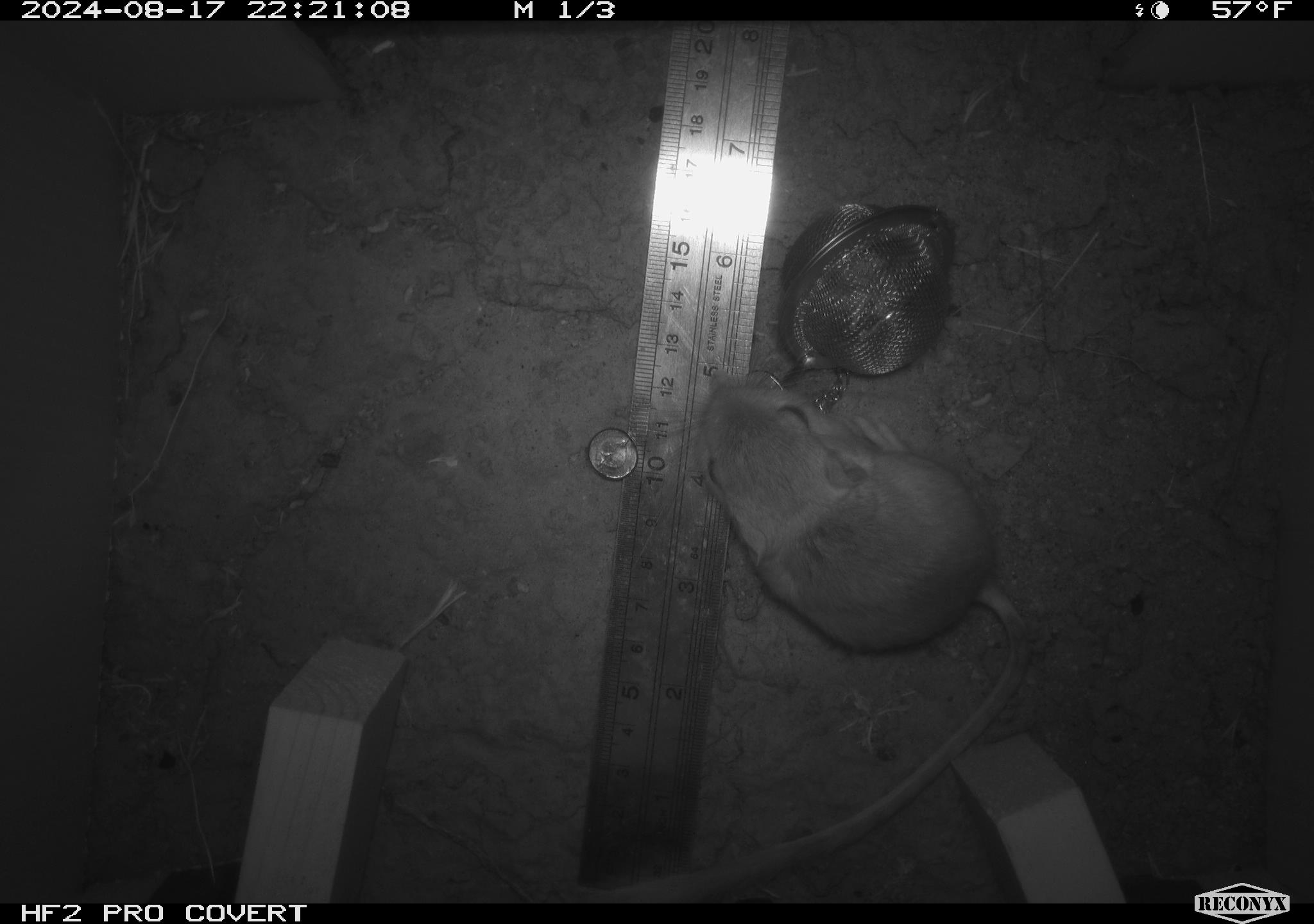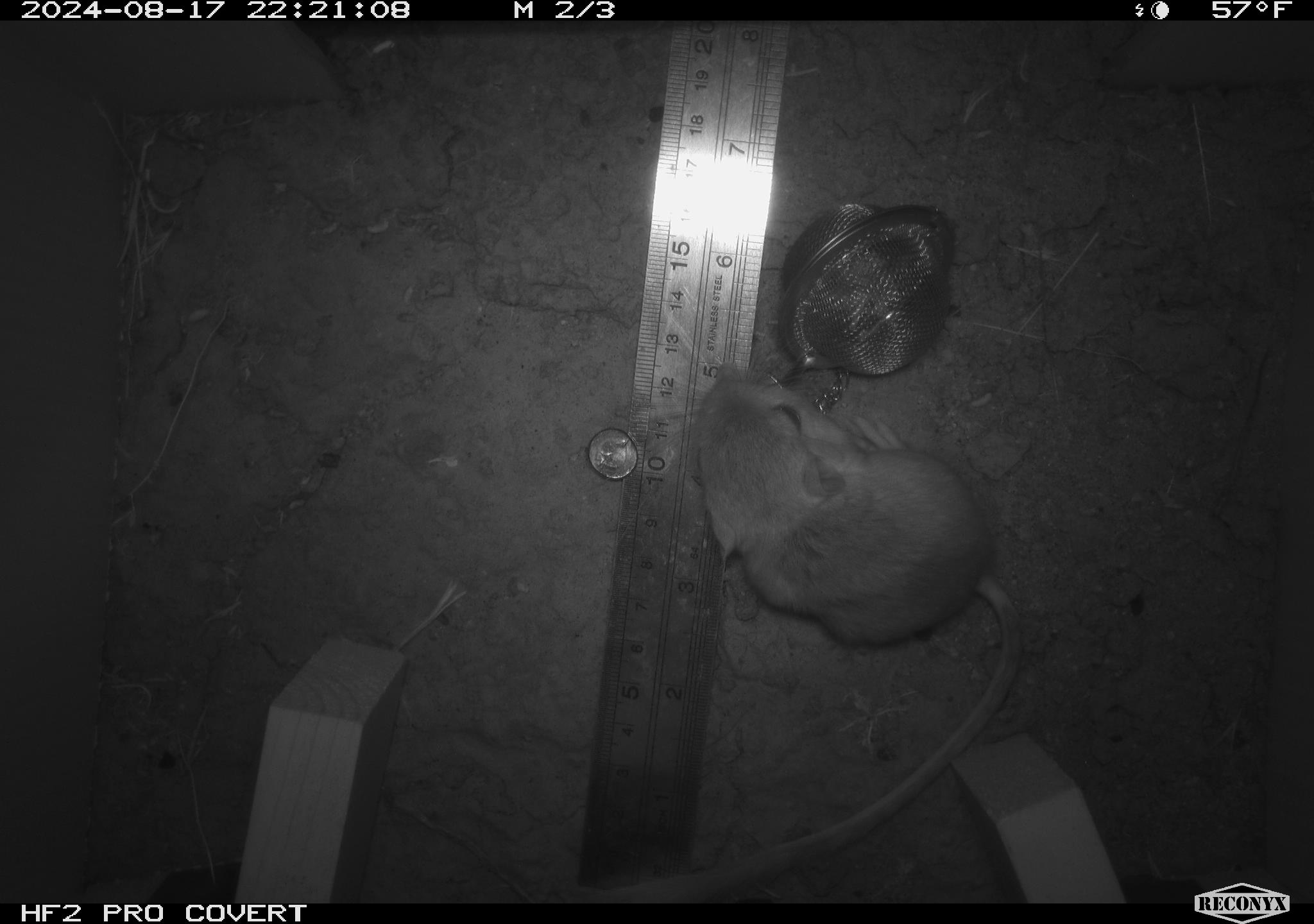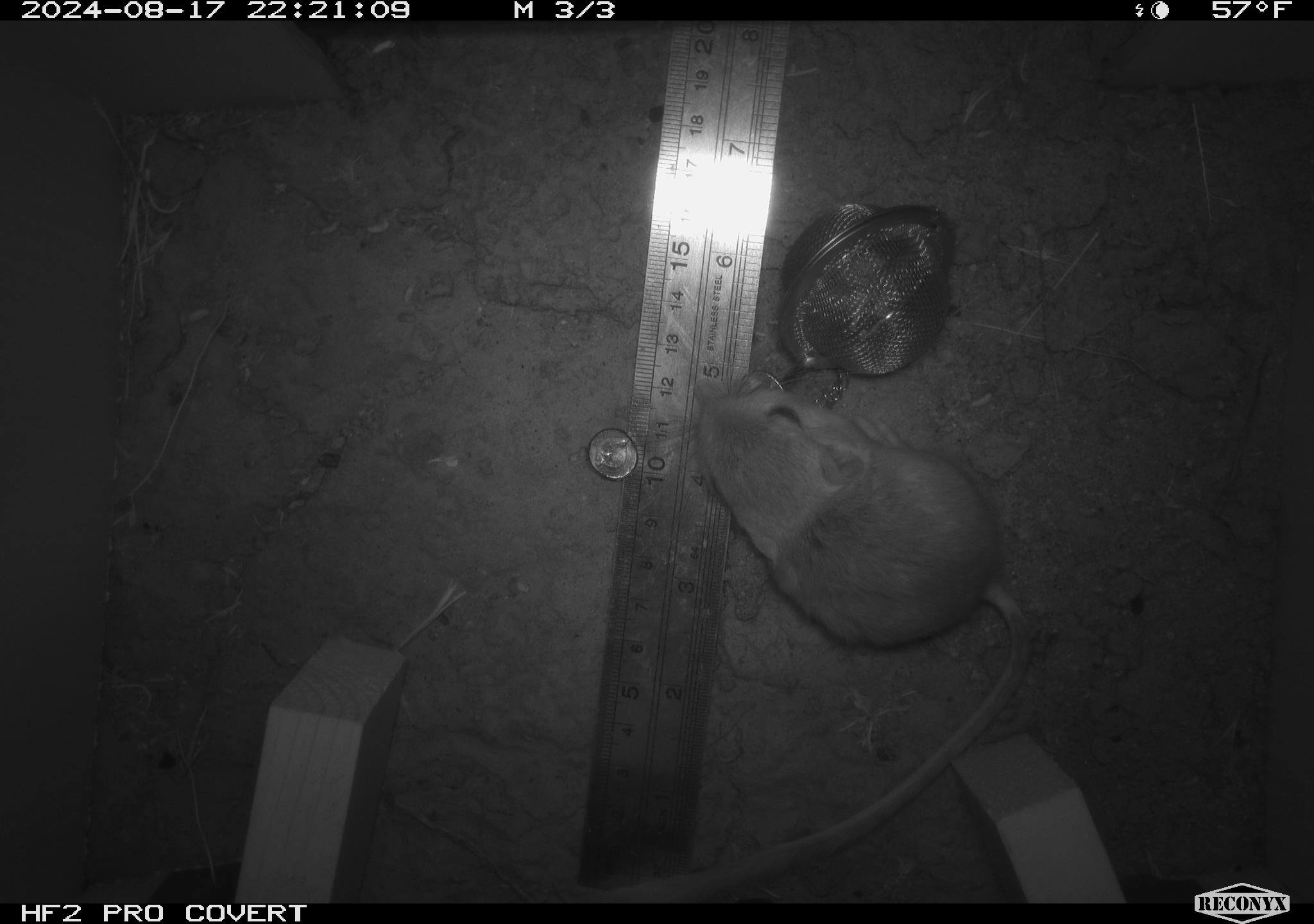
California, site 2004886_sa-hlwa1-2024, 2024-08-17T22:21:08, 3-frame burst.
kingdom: Animalia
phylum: Chordata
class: Mammalia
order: Rodentia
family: Heteromyidae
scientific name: Heteromyidae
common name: kangaroo rats and pocket mice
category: heteromyidae family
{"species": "heteromyidae family (kangaroo rats and pocket mice) (Heteromyidae)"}